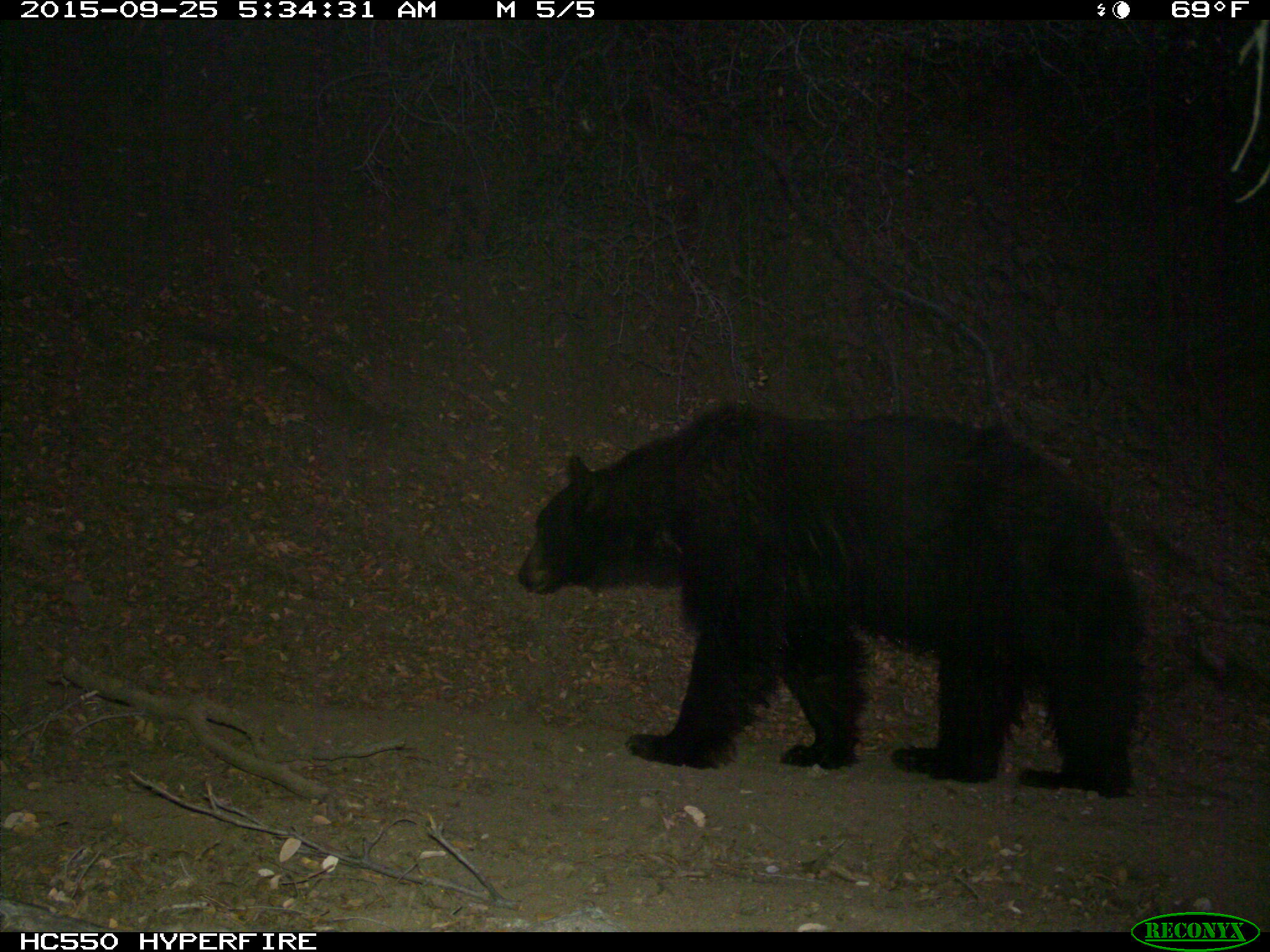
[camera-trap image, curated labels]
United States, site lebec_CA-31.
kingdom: Animalia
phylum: Chordata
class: Mammalia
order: Carnivora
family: Ursidae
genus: Ursus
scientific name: Ursus americanus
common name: american black bear